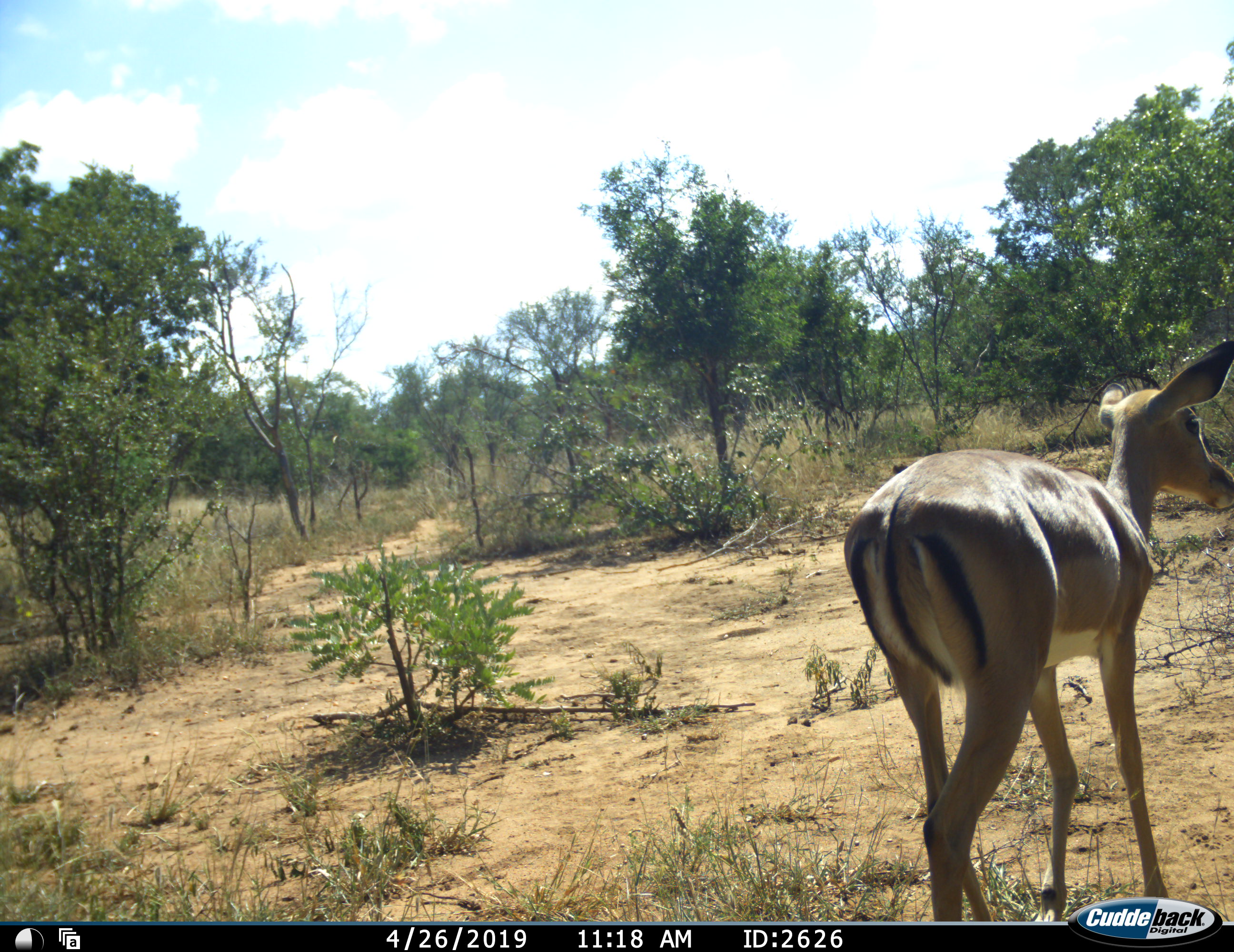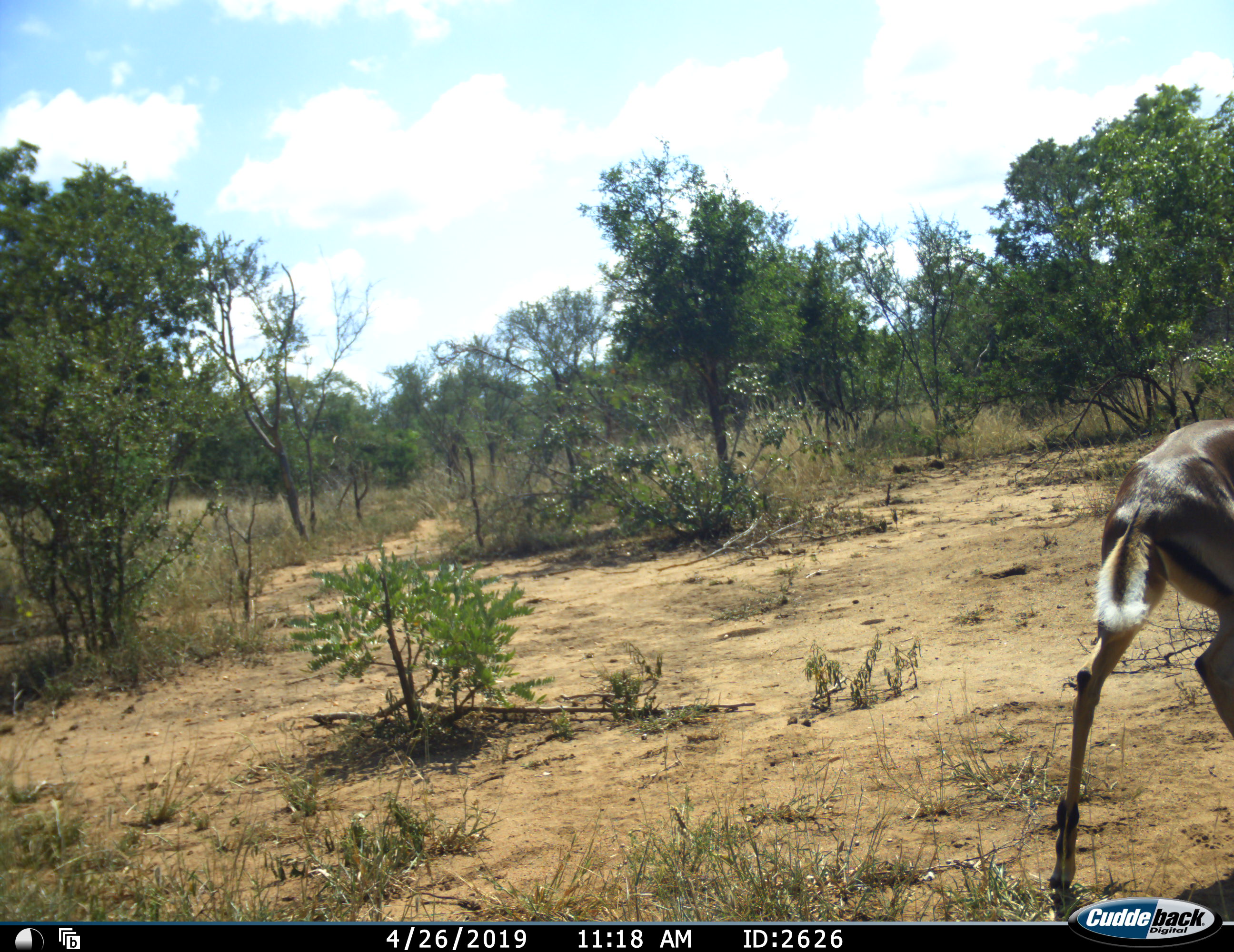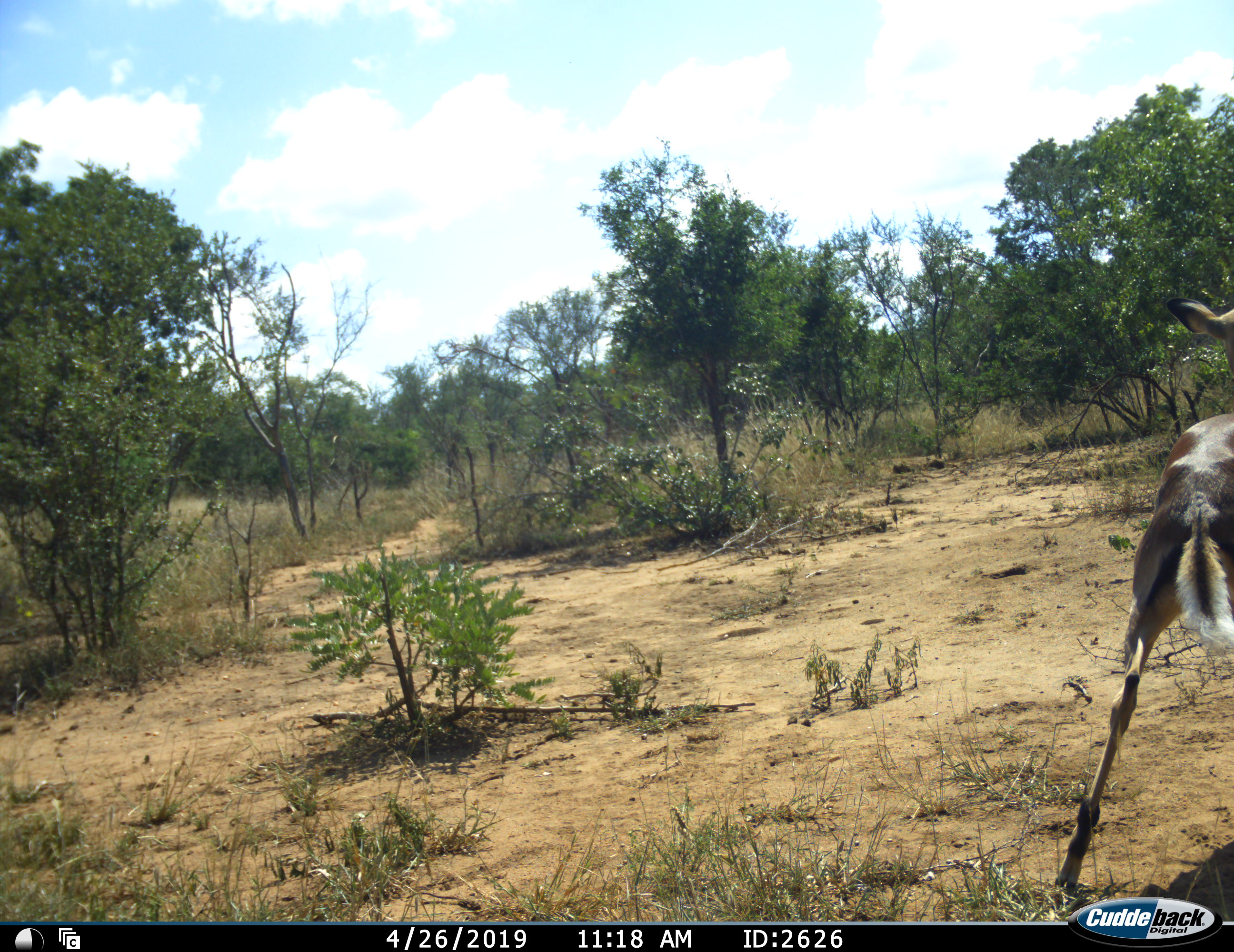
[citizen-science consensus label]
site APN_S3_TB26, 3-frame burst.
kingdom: Animalia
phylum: Chordata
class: Mammalia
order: Artiodactyla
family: Bovidae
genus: Aepyceros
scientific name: Aepyceros melampus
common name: impala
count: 1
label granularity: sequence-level